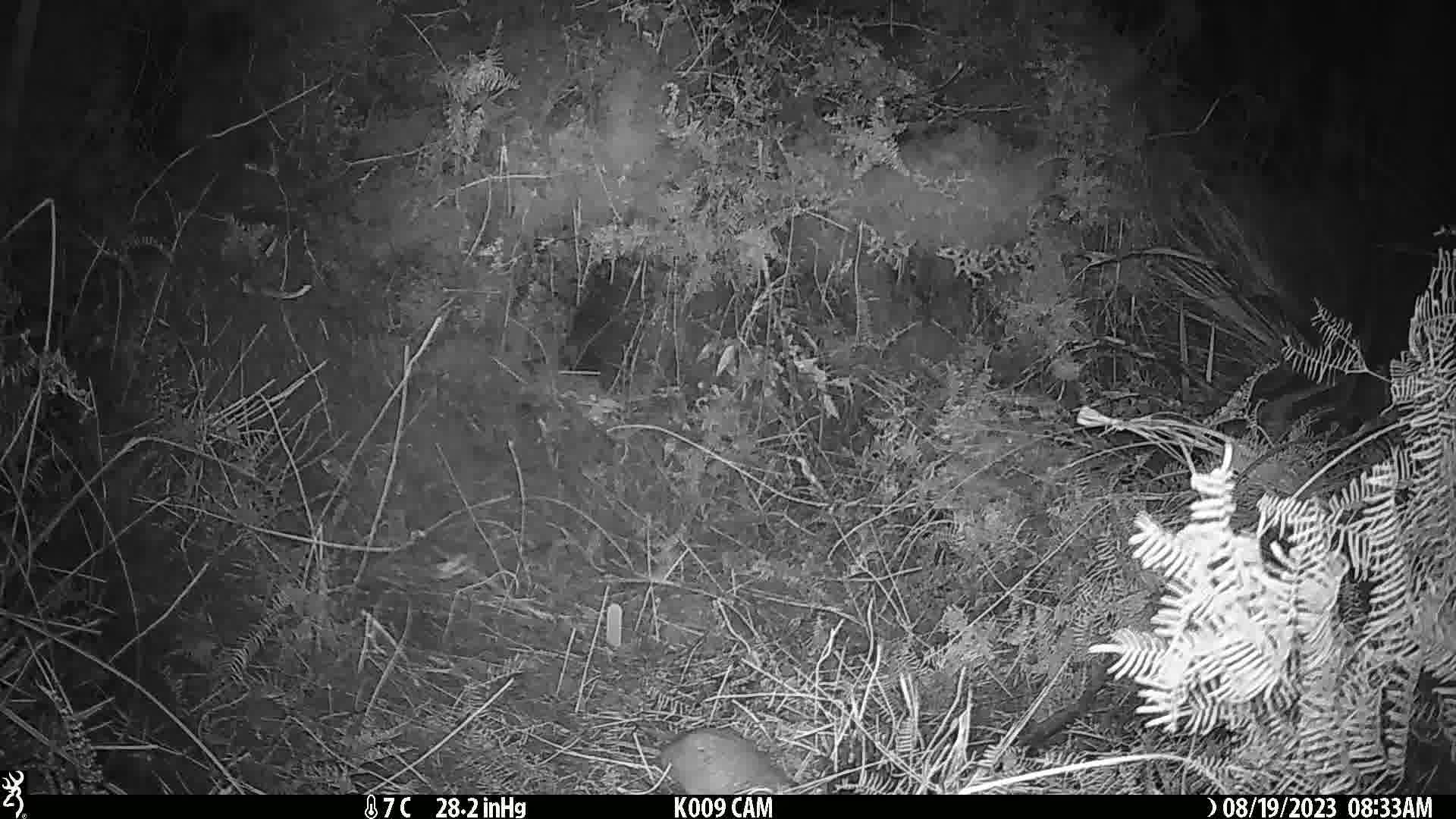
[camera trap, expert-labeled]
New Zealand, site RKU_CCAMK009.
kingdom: Animalia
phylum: Chordata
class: Mammalia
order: Rodentia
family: Muridae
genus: Rattus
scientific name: Rattus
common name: rat